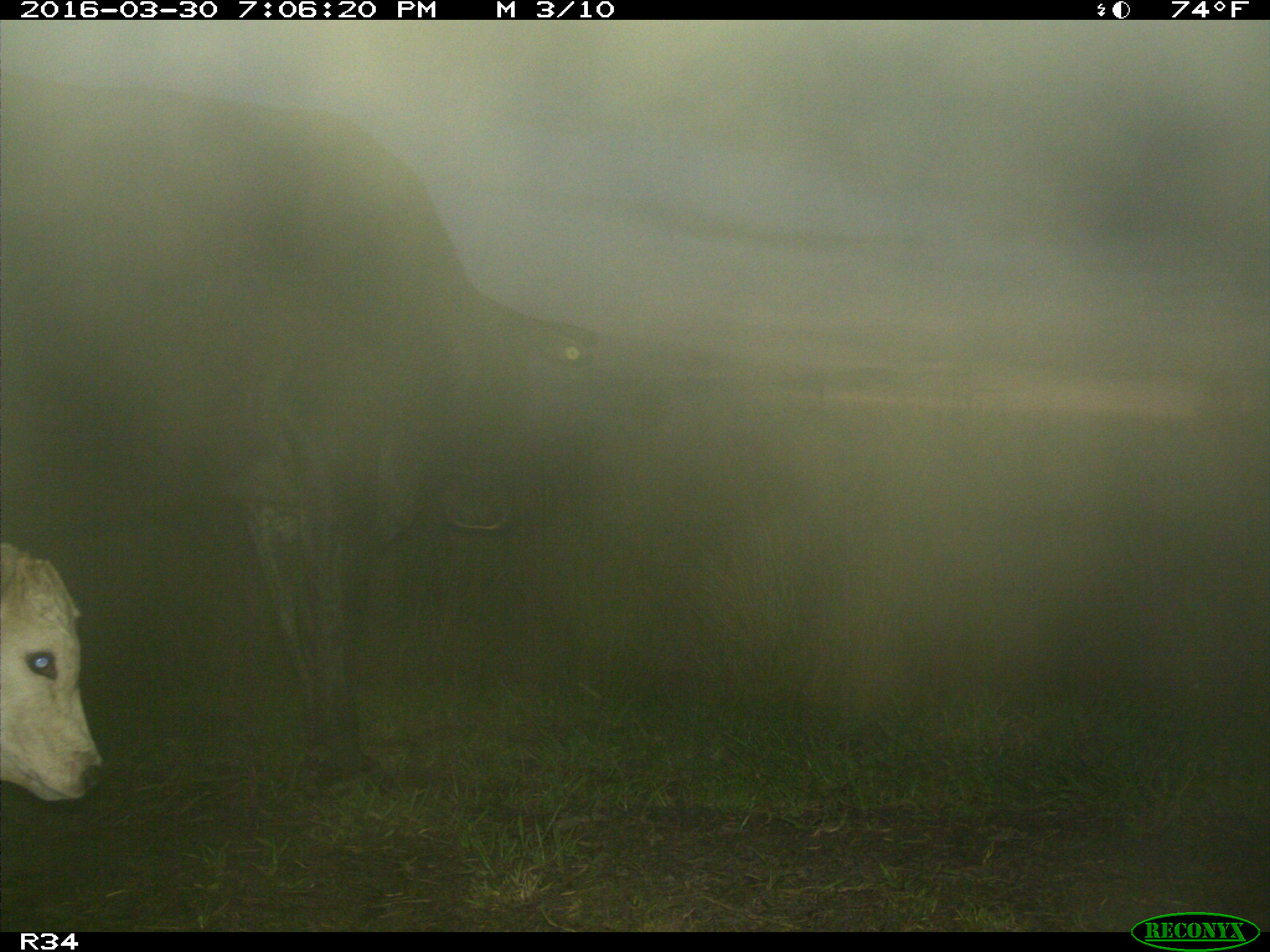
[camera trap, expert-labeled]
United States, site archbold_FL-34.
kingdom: Animalia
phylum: Chordata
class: Mammalia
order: Artiodactyla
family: Bovidae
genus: Bos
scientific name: Bos taurus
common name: domestic cow